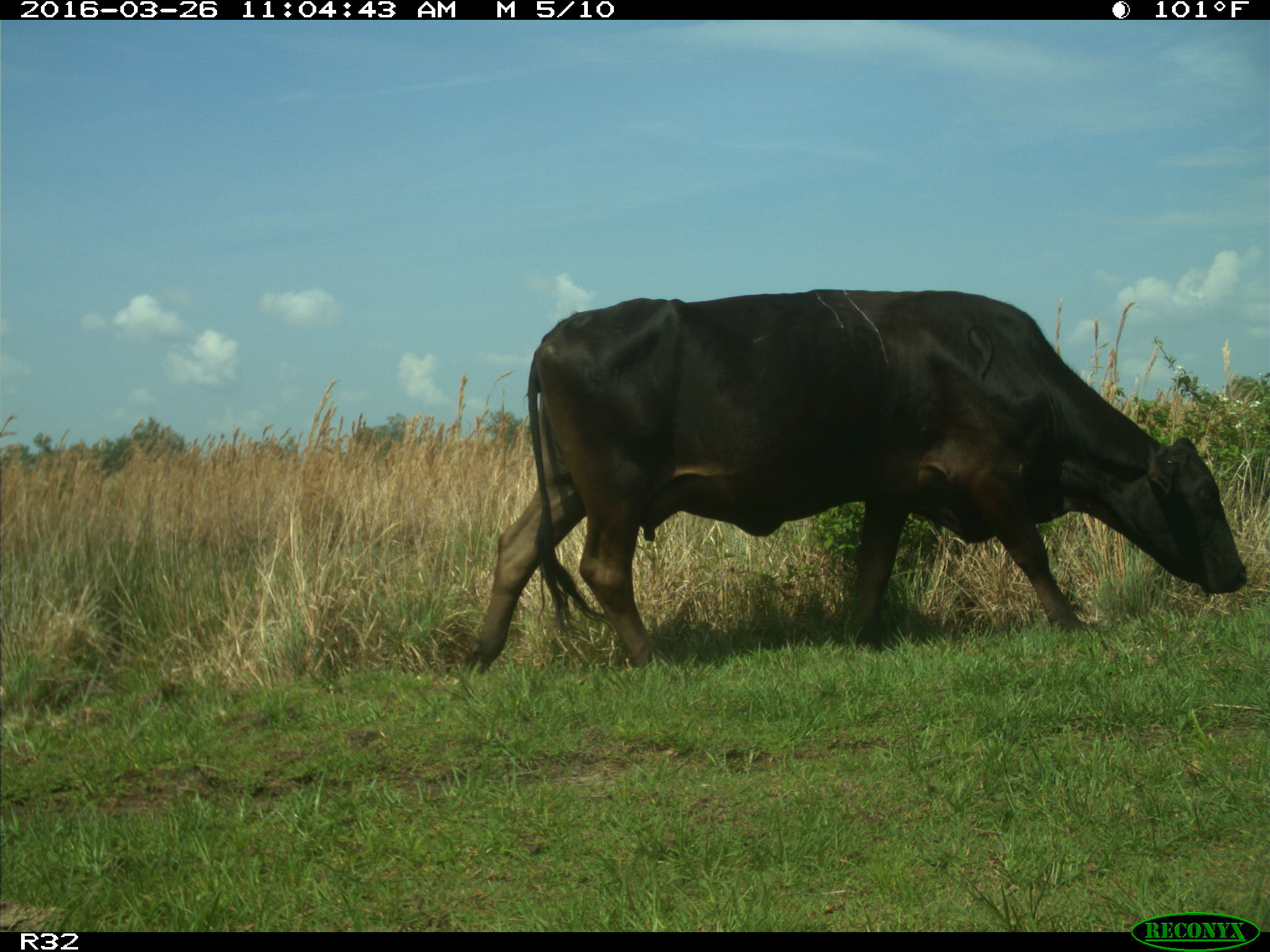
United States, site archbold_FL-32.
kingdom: Animalia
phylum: Chordata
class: Mammalia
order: Artiodactyla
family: Bovidae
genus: Bos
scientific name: Bos taurus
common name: domestic cow